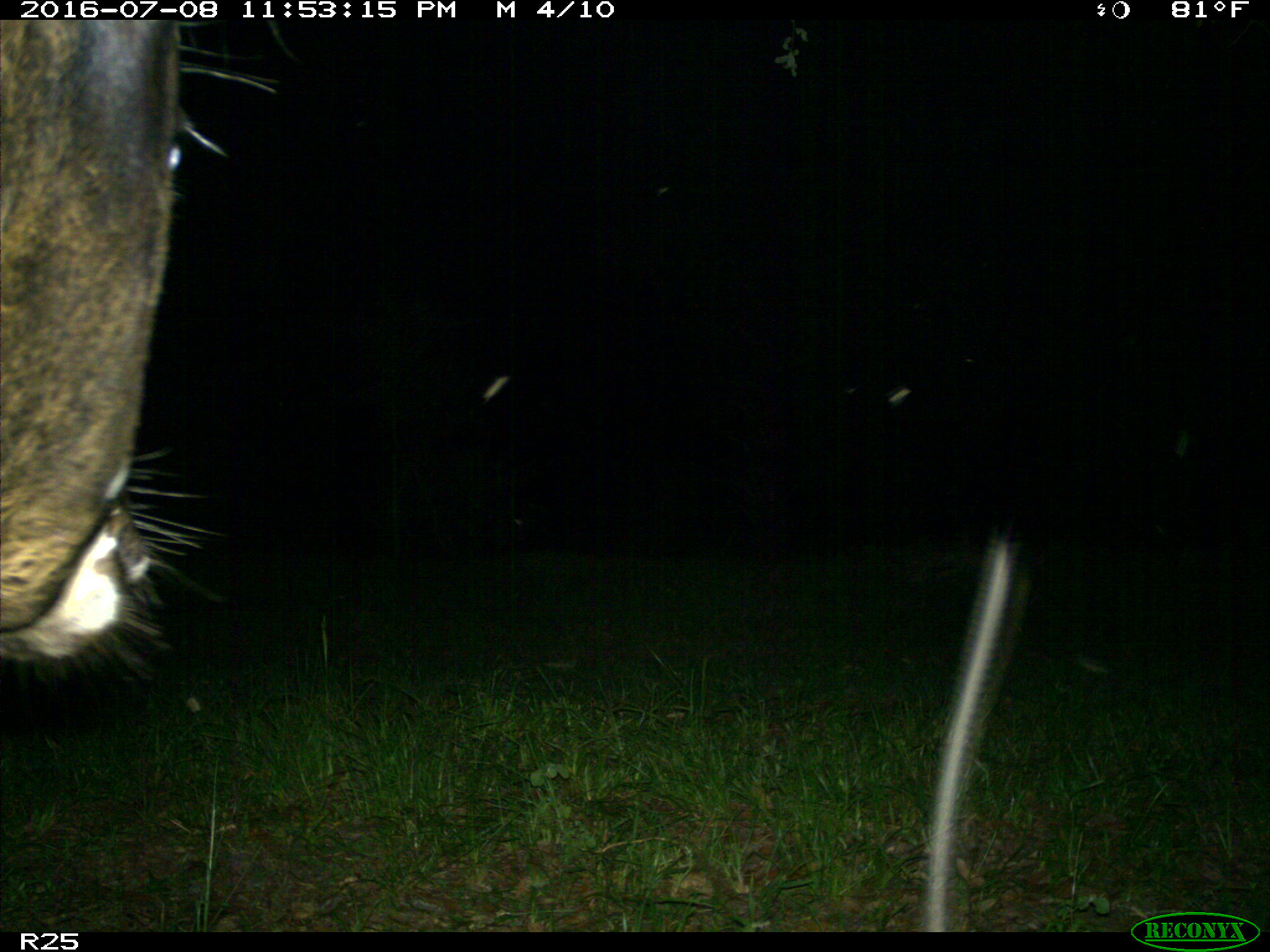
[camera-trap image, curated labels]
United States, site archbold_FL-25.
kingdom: Animalia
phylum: Chordata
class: Mammalia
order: Artiodactyla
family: Bovidae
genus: Bos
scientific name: Bos taurus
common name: domestic cow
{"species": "Bos taurus (domestic cow)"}